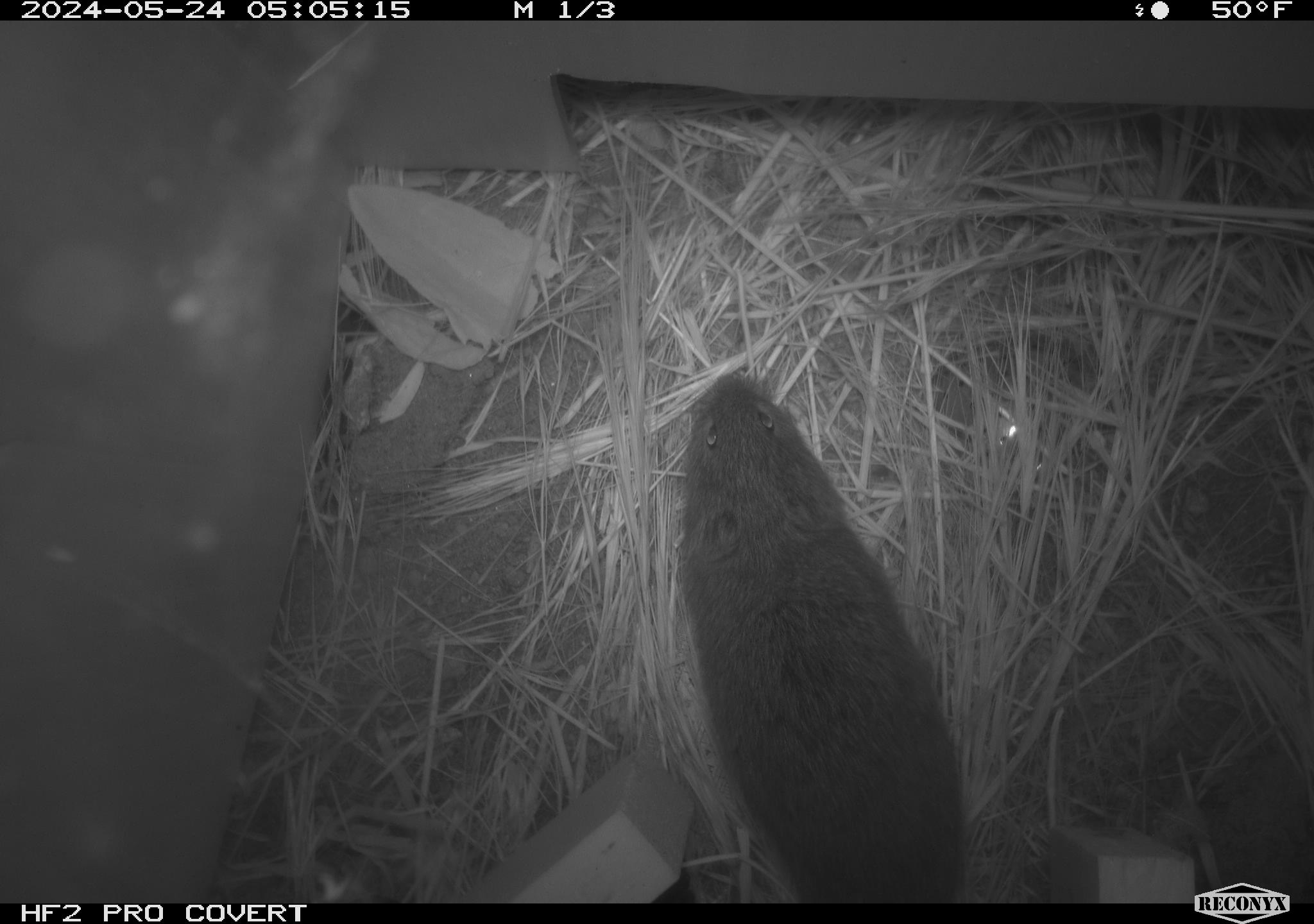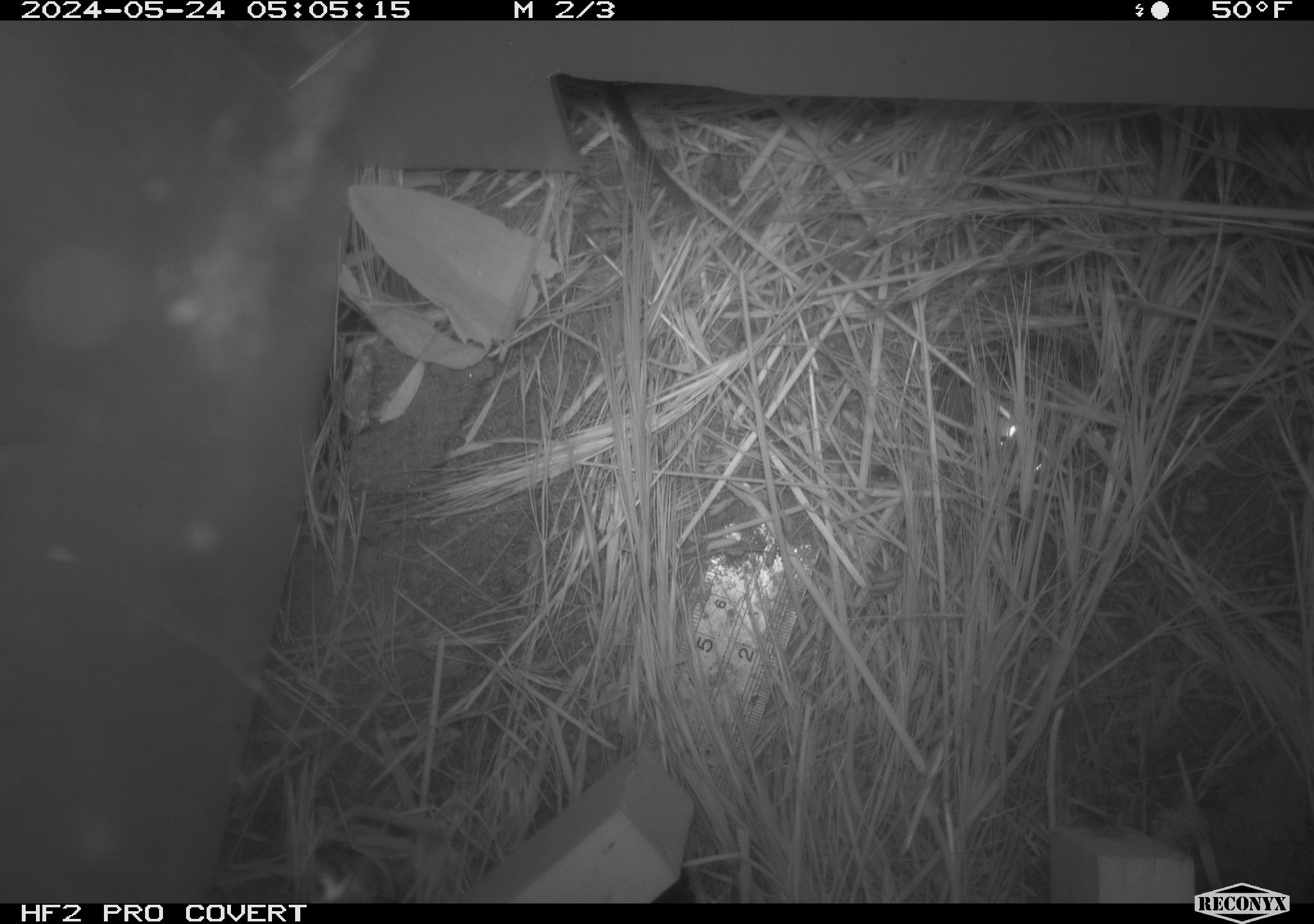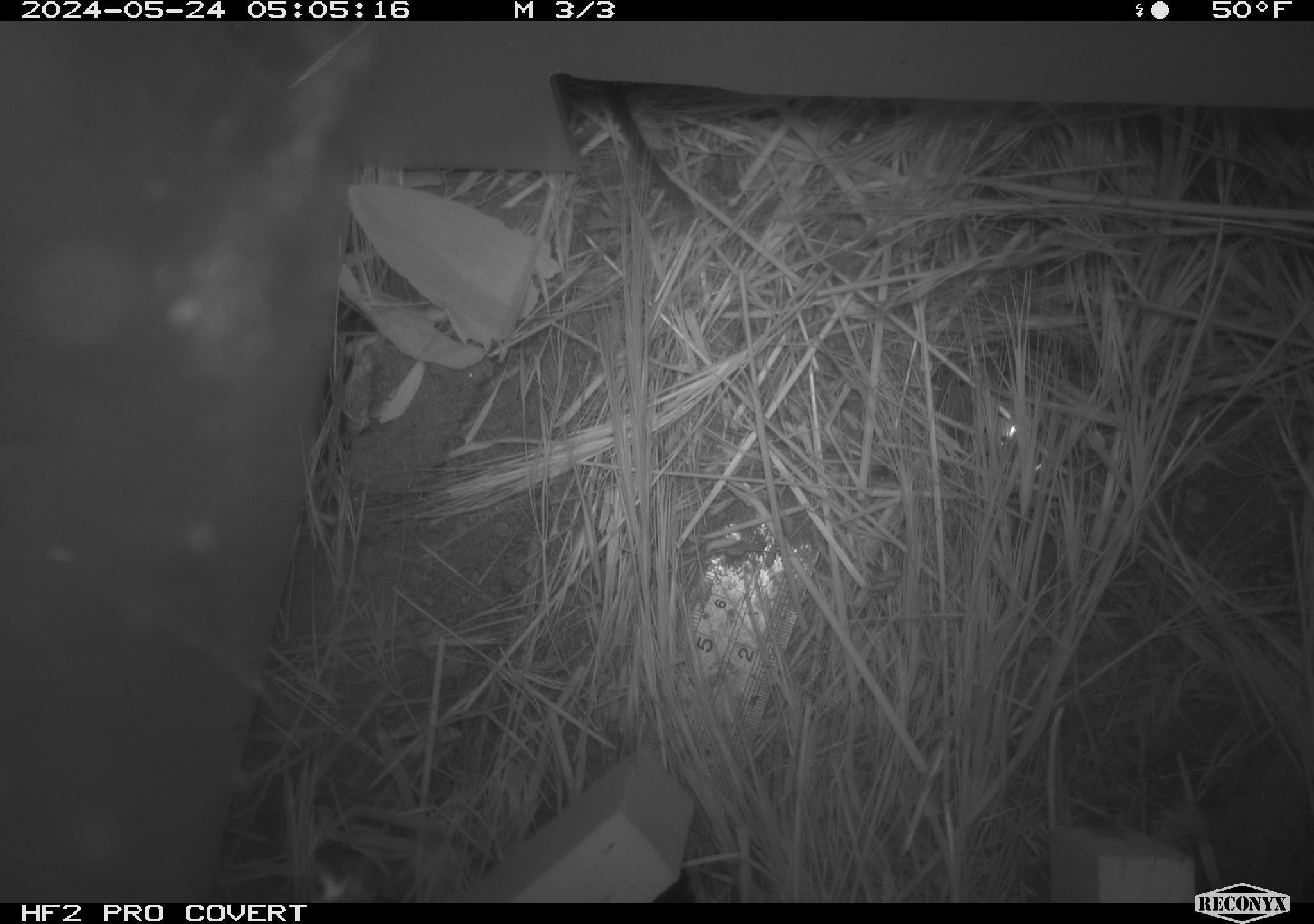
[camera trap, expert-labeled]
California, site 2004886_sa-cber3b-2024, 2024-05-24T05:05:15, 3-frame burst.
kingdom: Animalia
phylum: Chordata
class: Mammalia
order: Rodentia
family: Cricetidae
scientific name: Arvicolinae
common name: voles, lemmings, and muskrats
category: arvicolinae subfamily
Arvicolinae subfamily (voles, lemmings, and muskrats) (Arvicolinae).